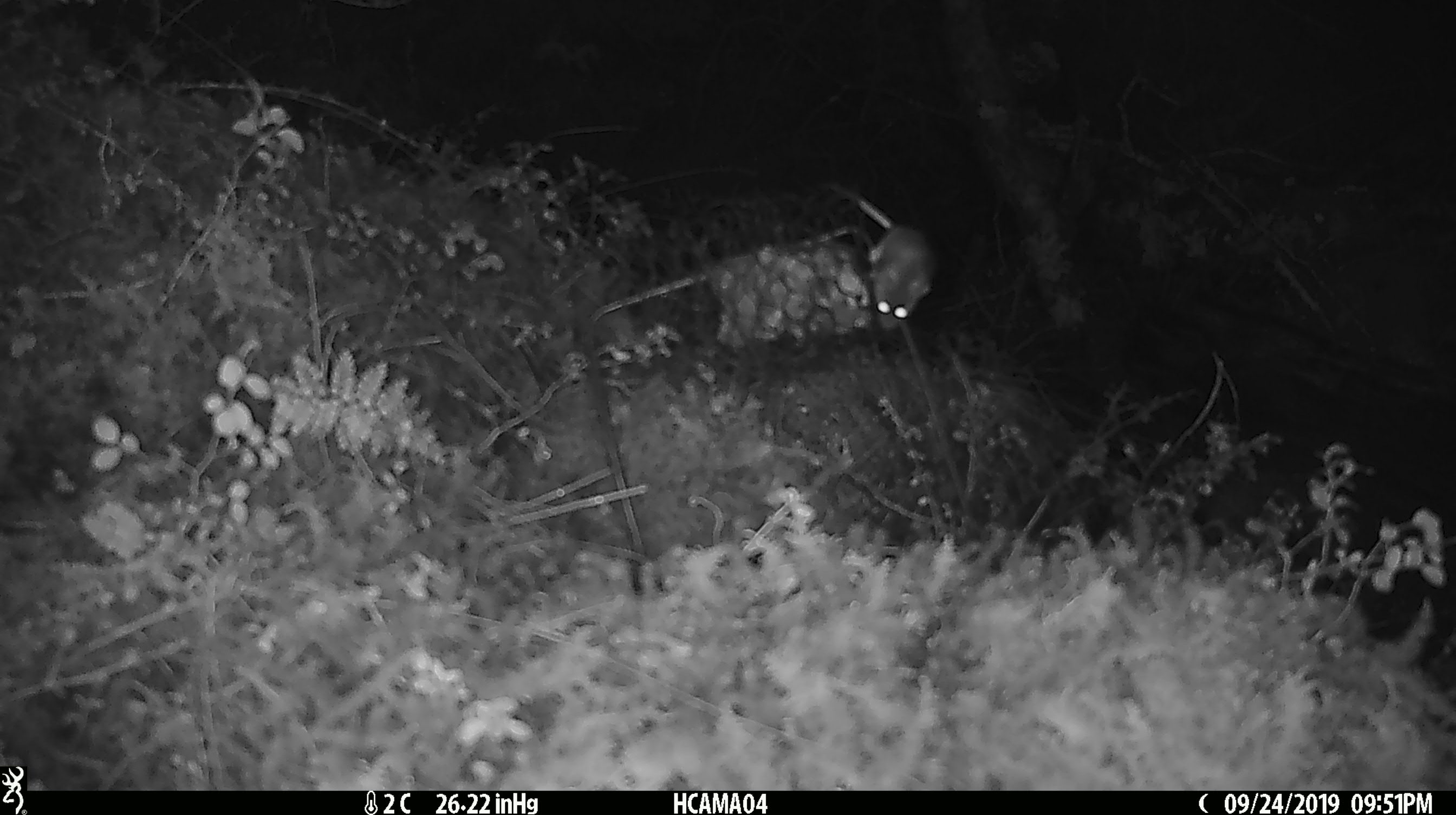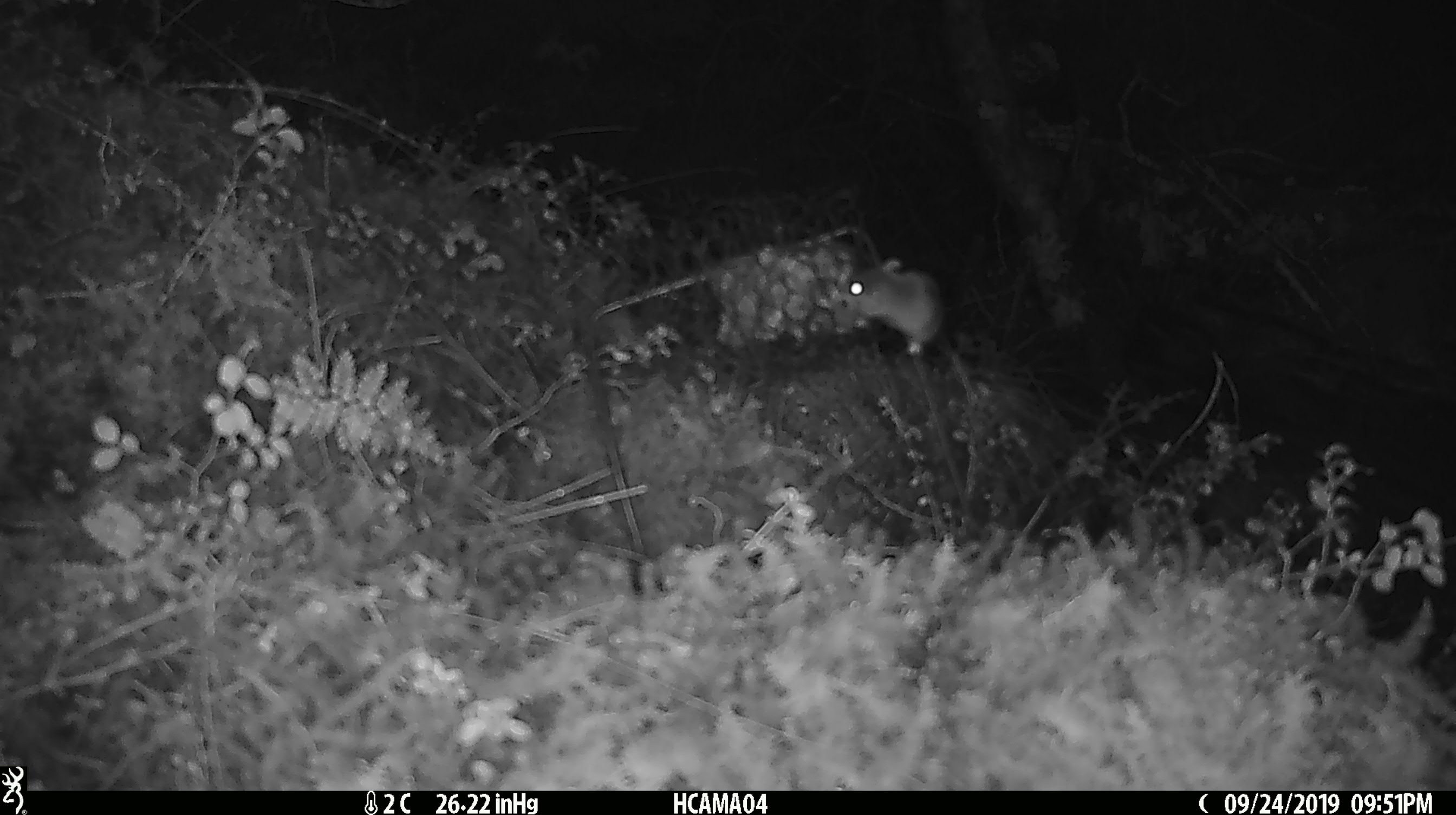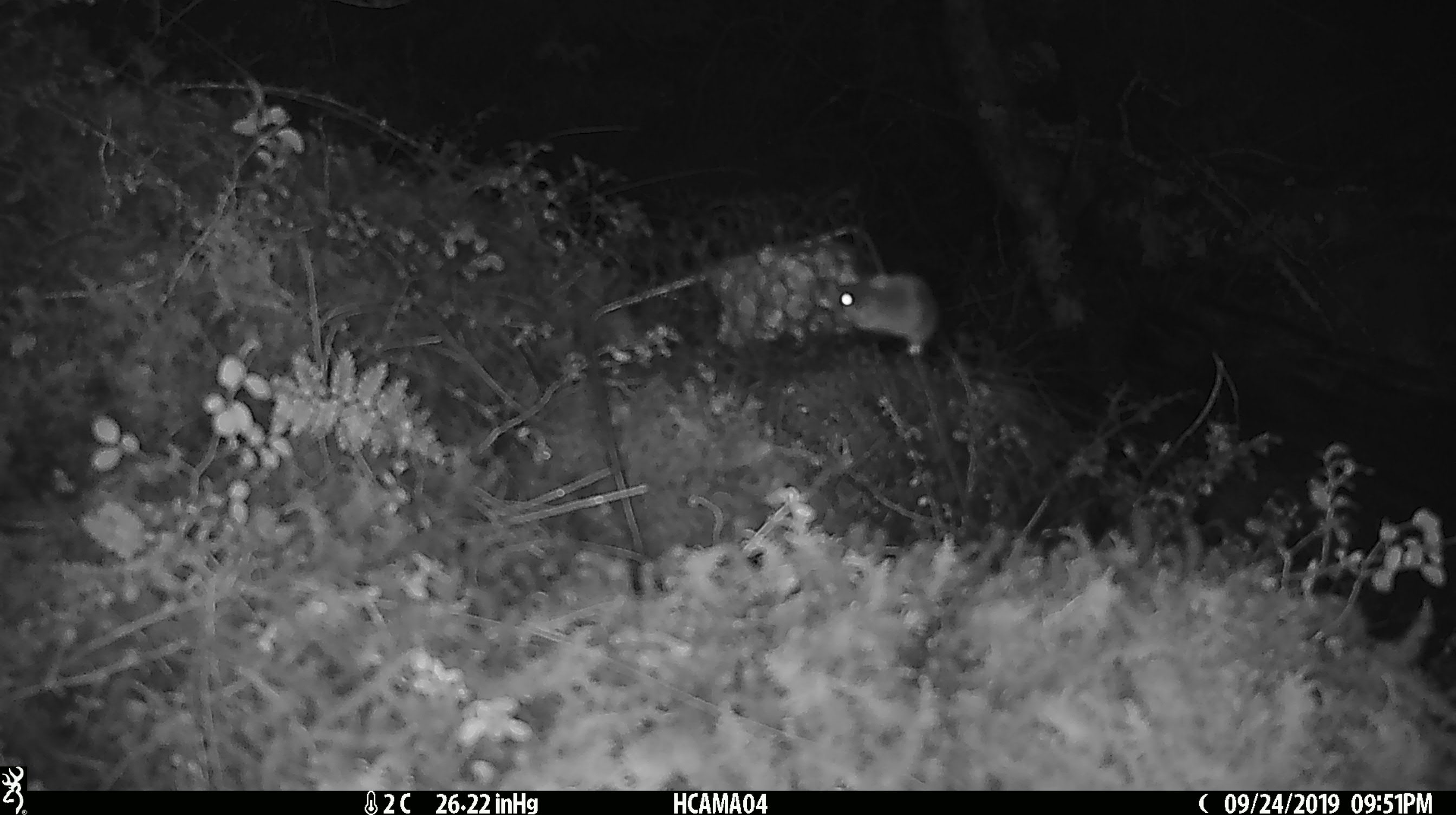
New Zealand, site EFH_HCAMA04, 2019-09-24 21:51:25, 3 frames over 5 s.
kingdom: Animalia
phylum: Chordata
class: Mammalia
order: Rodentia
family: Muridae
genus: Mus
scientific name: Mus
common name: mouse